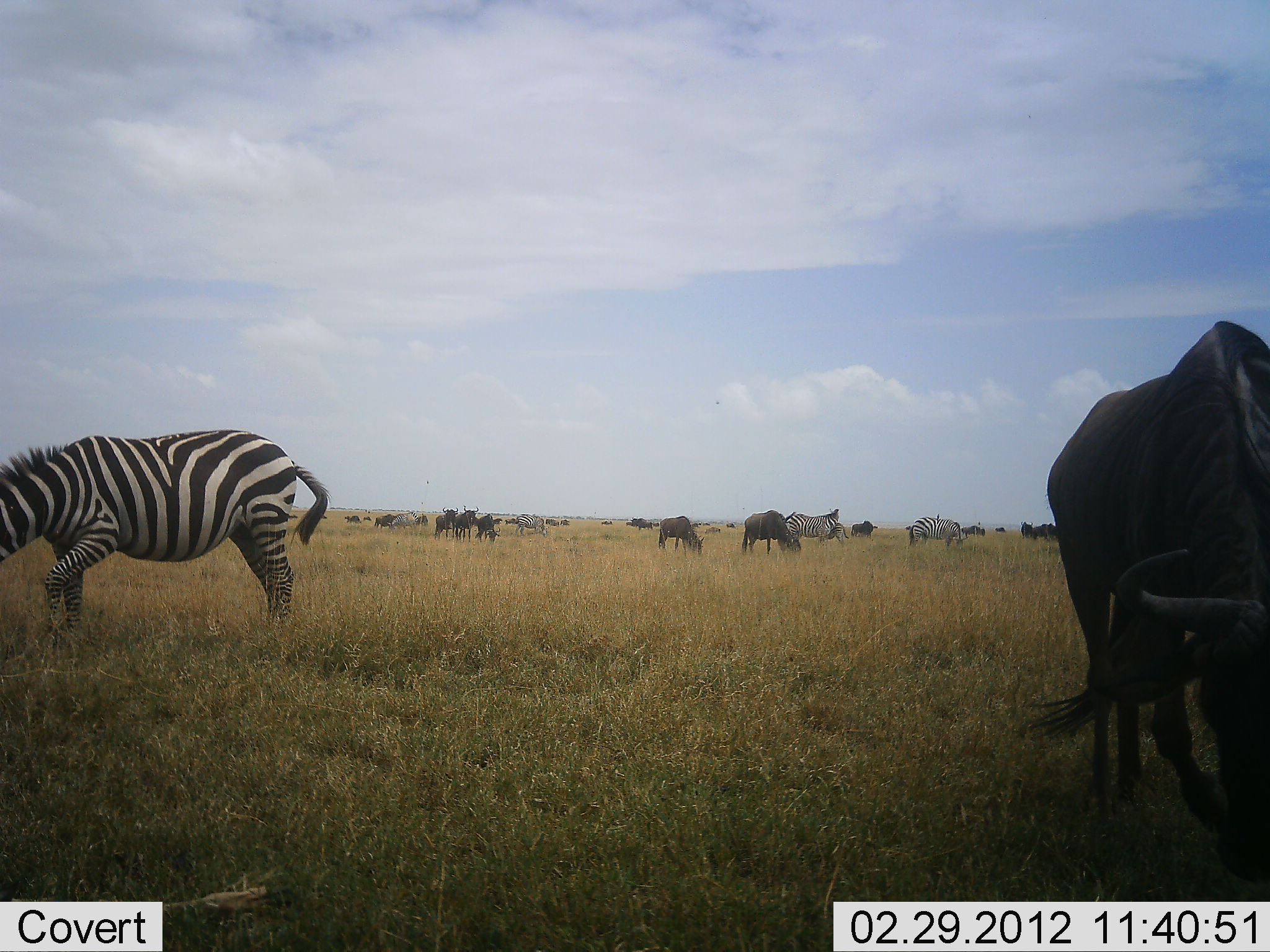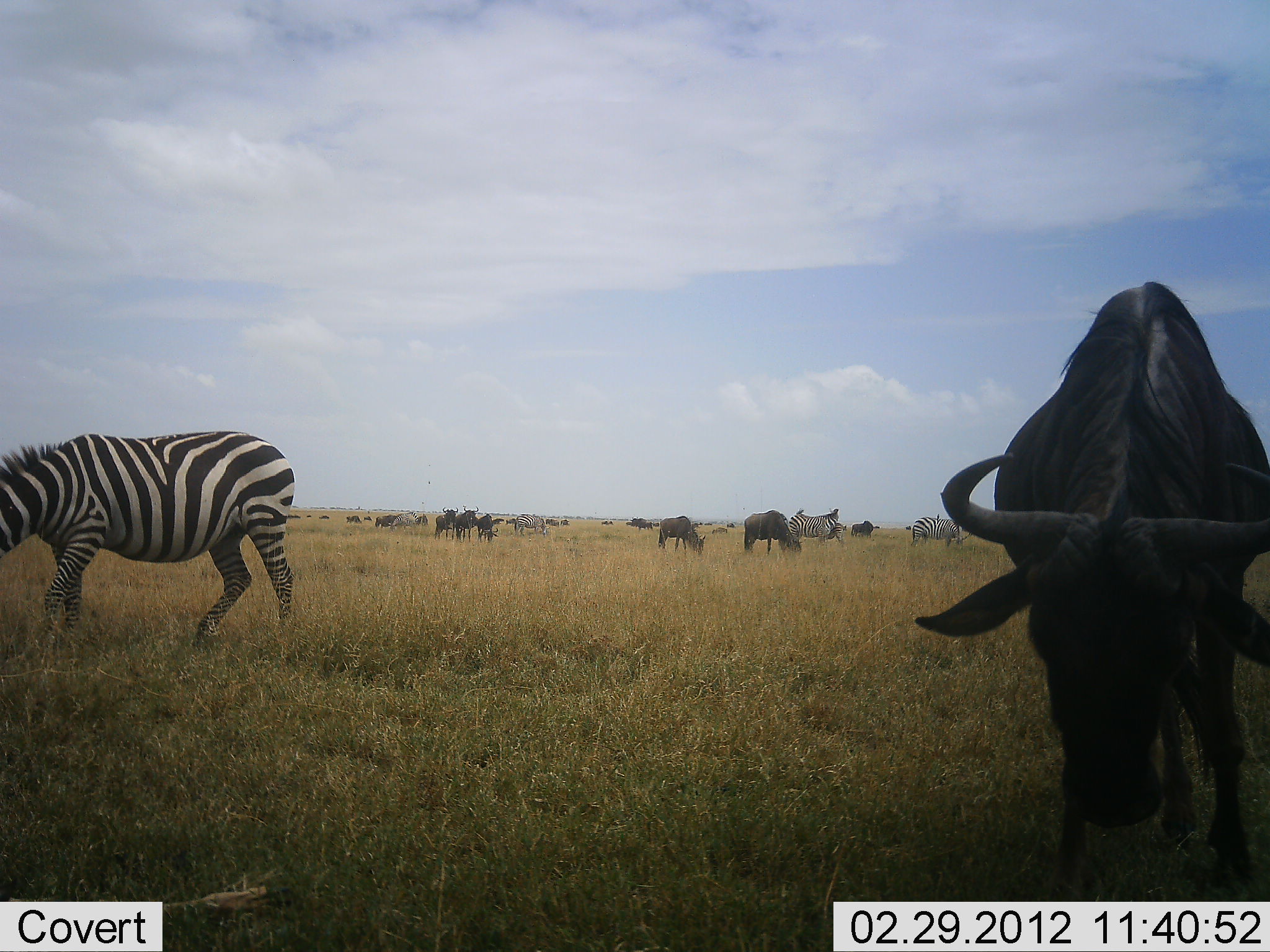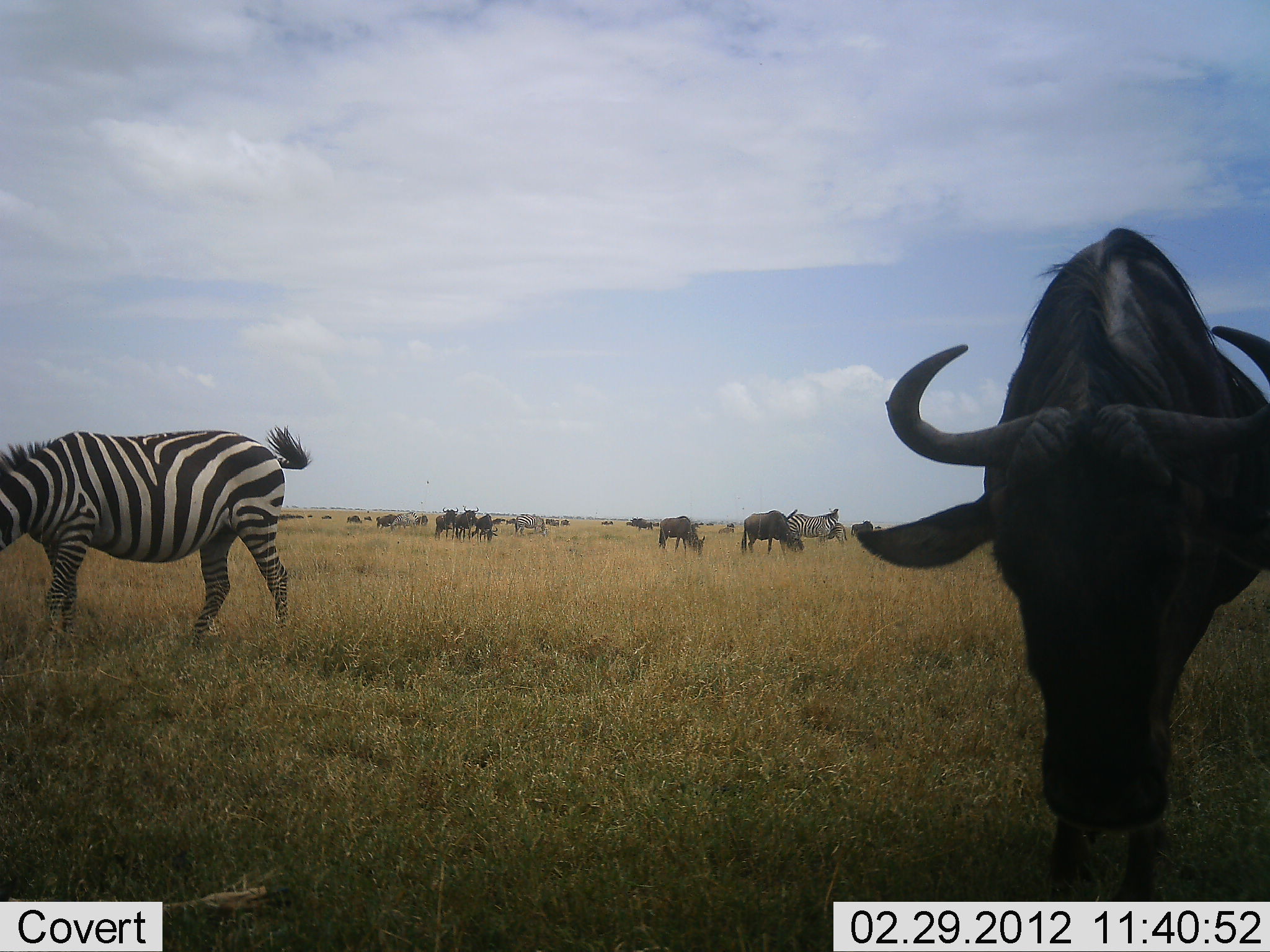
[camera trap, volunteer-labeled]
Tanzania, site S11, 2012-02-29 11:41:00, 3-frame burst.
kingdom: Animalia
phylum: Chordata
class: Mammalia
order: Artiodactyla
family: Bovidae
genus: Connochaetes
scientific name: Connochaetes taurinus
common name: blue wildebeest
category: wildebeest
Wildebeest (blue wildebeest) (Connochaetes taurinus), count 11-50. Behavior (volunteer vote fractions): standing 54%, resting 0%, moving 21%, interacting 0%. Young present (vote fraction): 4%. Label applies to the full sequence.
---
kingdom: Animalia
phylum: Chordata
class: Mammalia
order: Perissodactyla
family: Equidae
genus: Equus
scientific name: Equus quagga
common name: plains zebra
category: zebra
Zebra (plains zebra) (Equus quagga), count 5. Behavior (volunteer vote fractions): standing 48%, resting 0%, moving 14%, interacting 0%. Young present (vote fraction): 0%. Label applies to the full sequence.